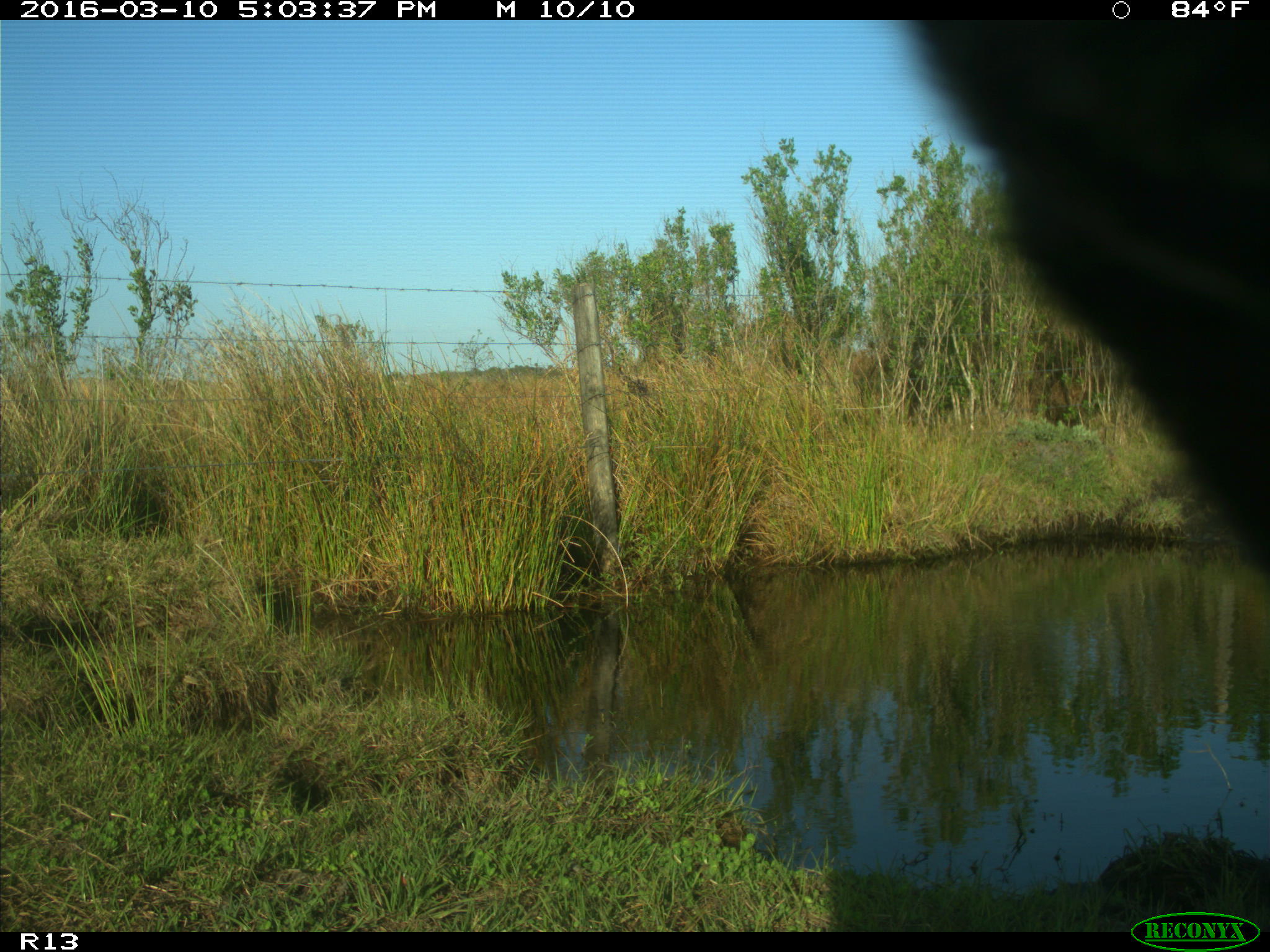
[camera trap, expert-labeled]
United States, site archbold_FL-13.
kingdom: Animalia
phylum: Chordata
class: Mammalia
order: Artiodactyla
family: Bovidae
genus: Bos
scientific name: Bos taurus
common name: domestic cow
Bos taurus (domestic cow).